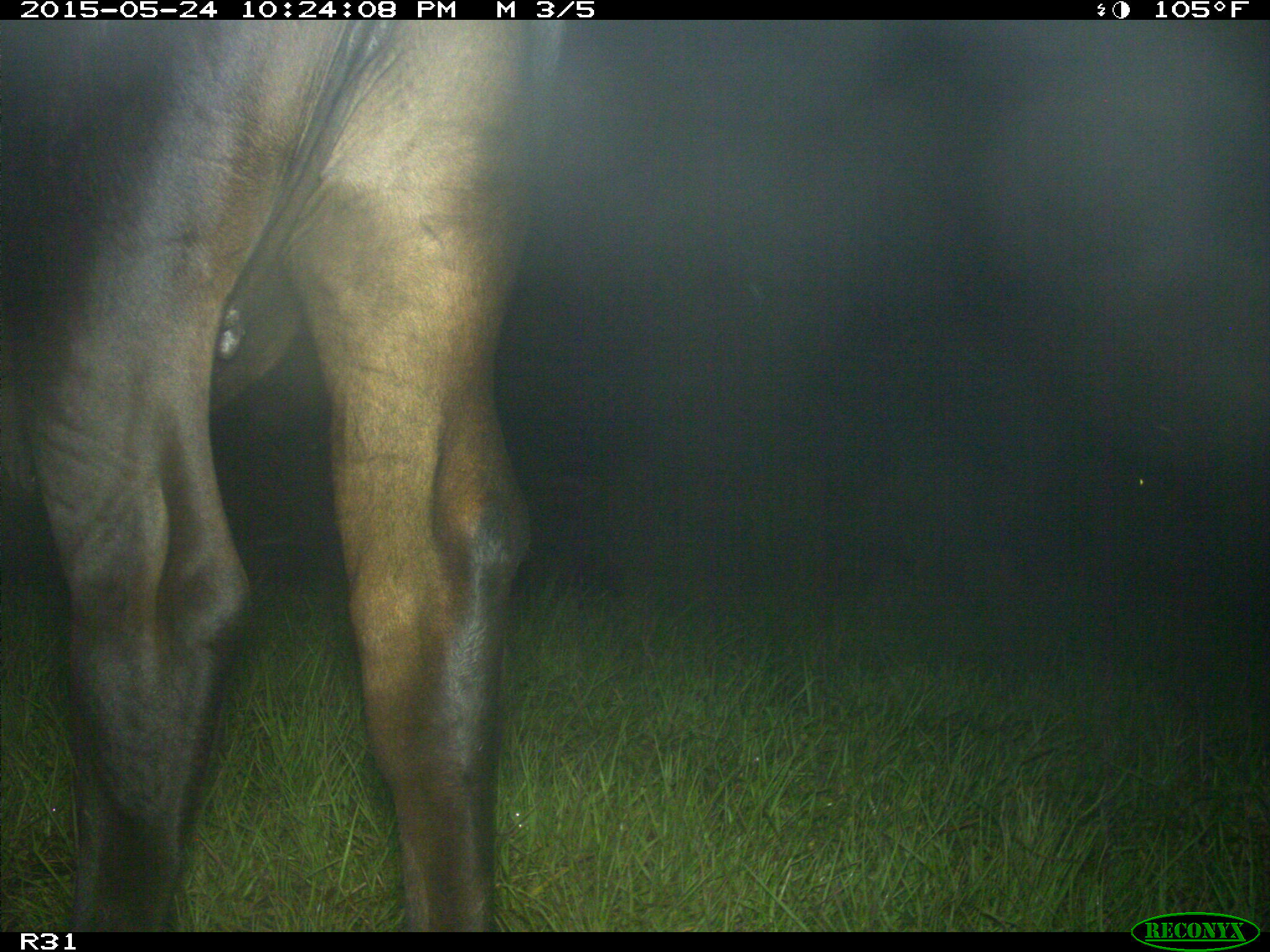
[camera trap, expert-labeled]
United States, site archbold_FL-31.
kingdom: Animalia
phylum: Chordata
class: Mammalia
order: Artiodactyla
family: Bovidae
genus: Bos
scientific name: Bos taurus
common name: domestic cow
Bos taurus (domestic cow).